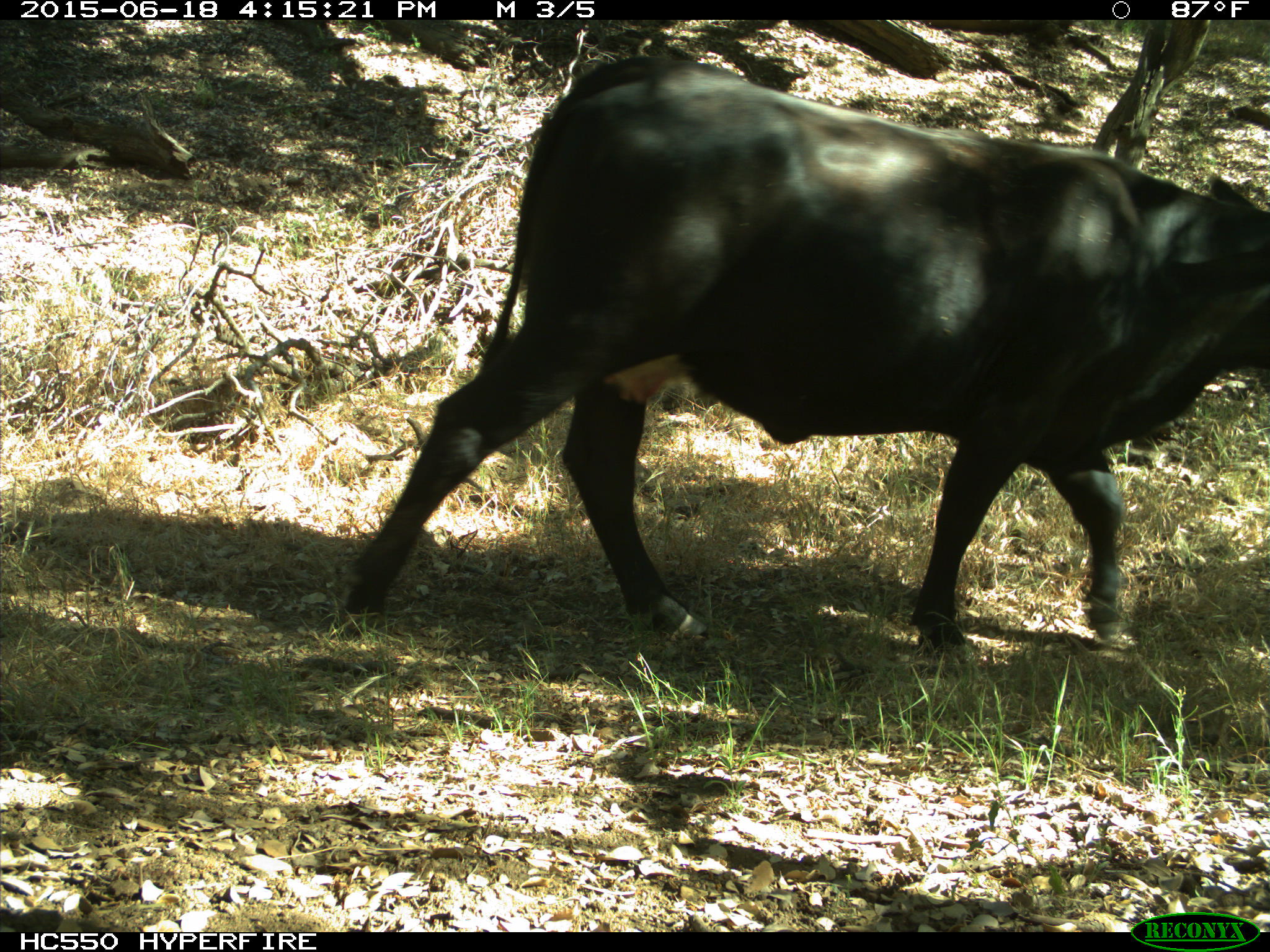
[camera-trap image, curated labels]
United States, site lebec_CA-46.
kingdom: Animalia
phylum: Chordata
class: Mammalia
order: Artiodactyla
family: Bovidae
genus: Bos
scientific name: Bos taurus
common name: domestic cow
Bos taurus (domestic cow).